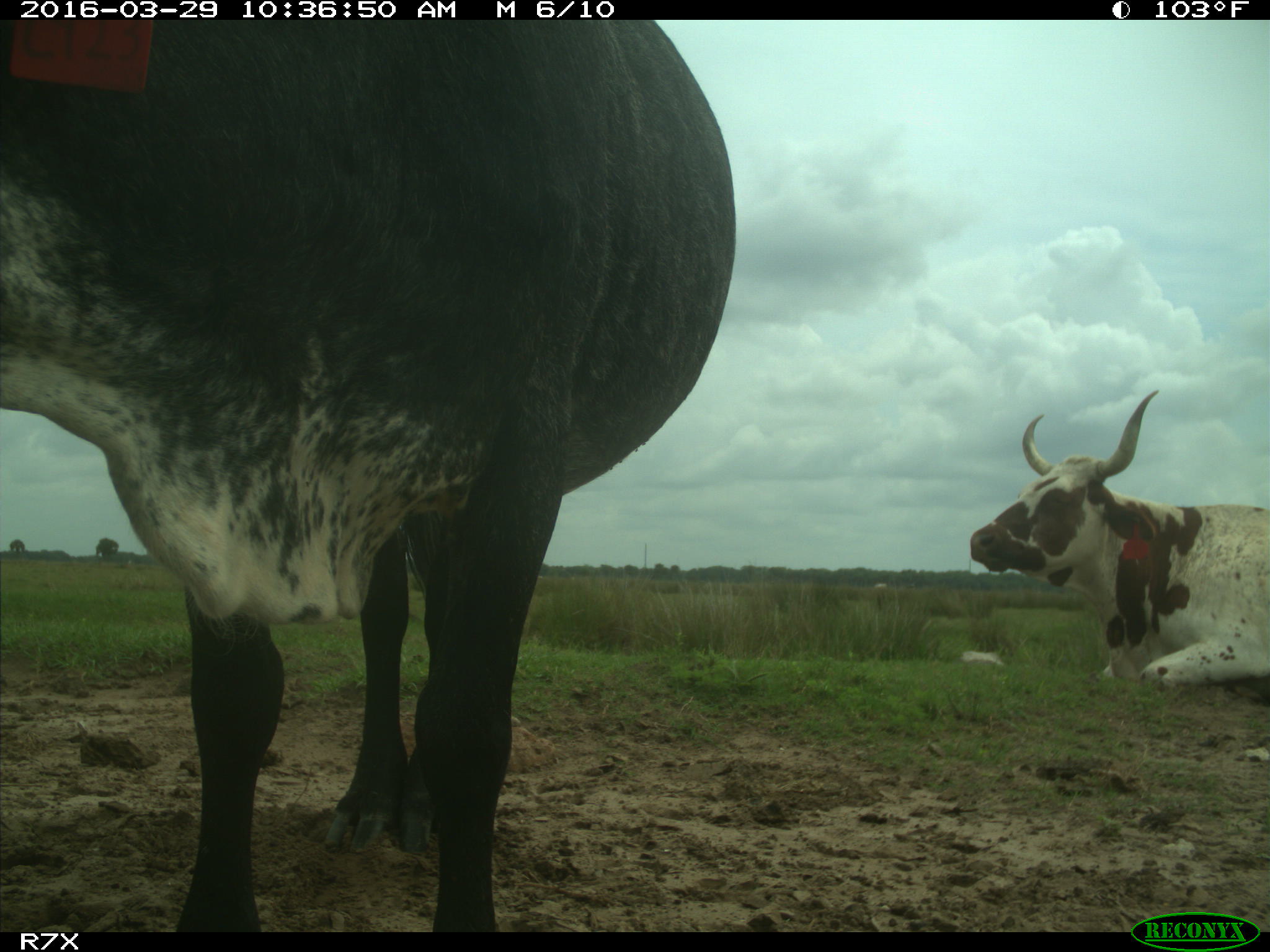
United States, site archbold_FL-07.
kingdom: Animalia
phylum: Chordata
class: Mammalia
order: Artiodactyla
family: Bovidae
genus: Bos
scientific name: Bos taurus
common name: domestic cow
Bos taurus (domestic cow).